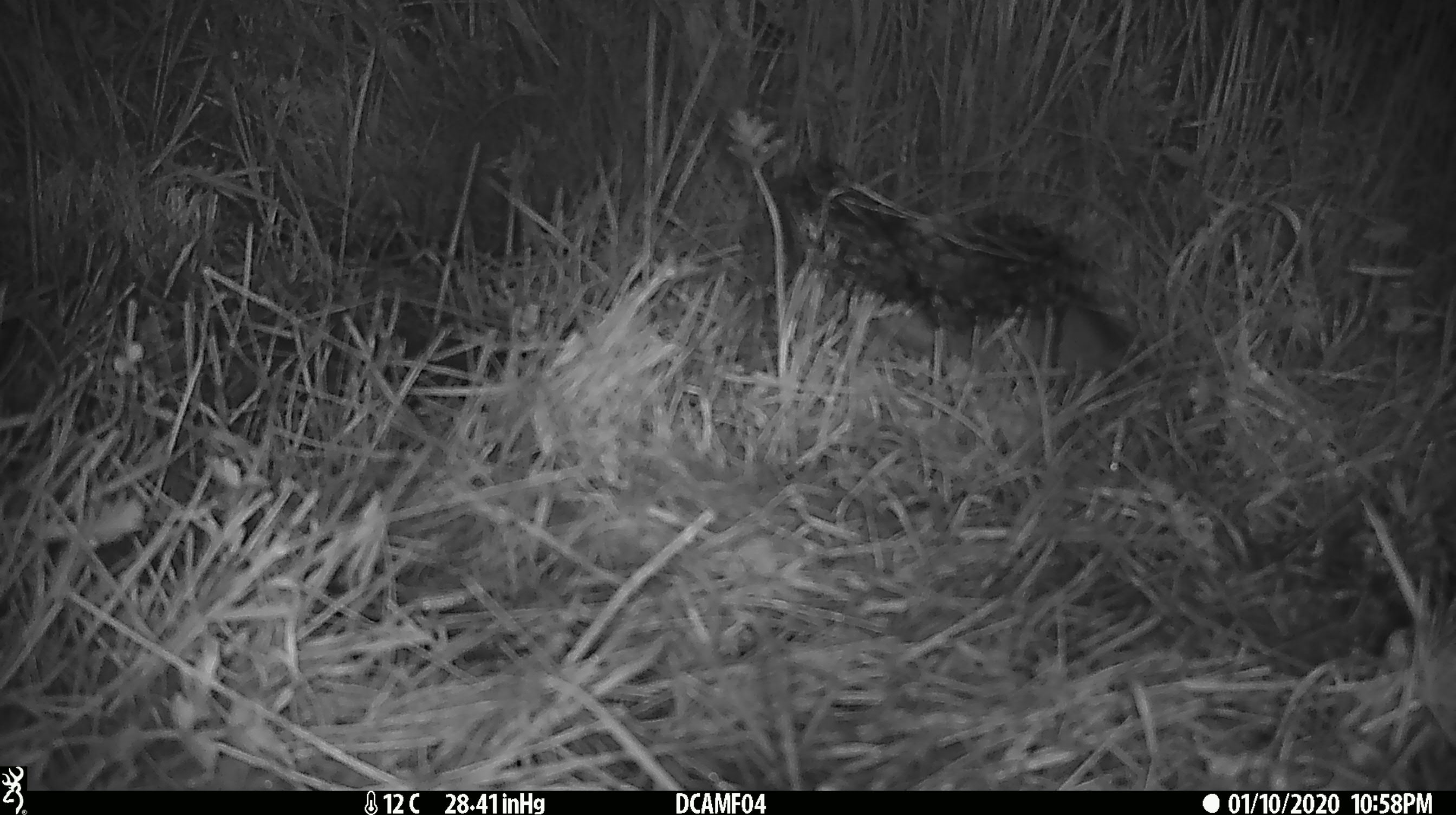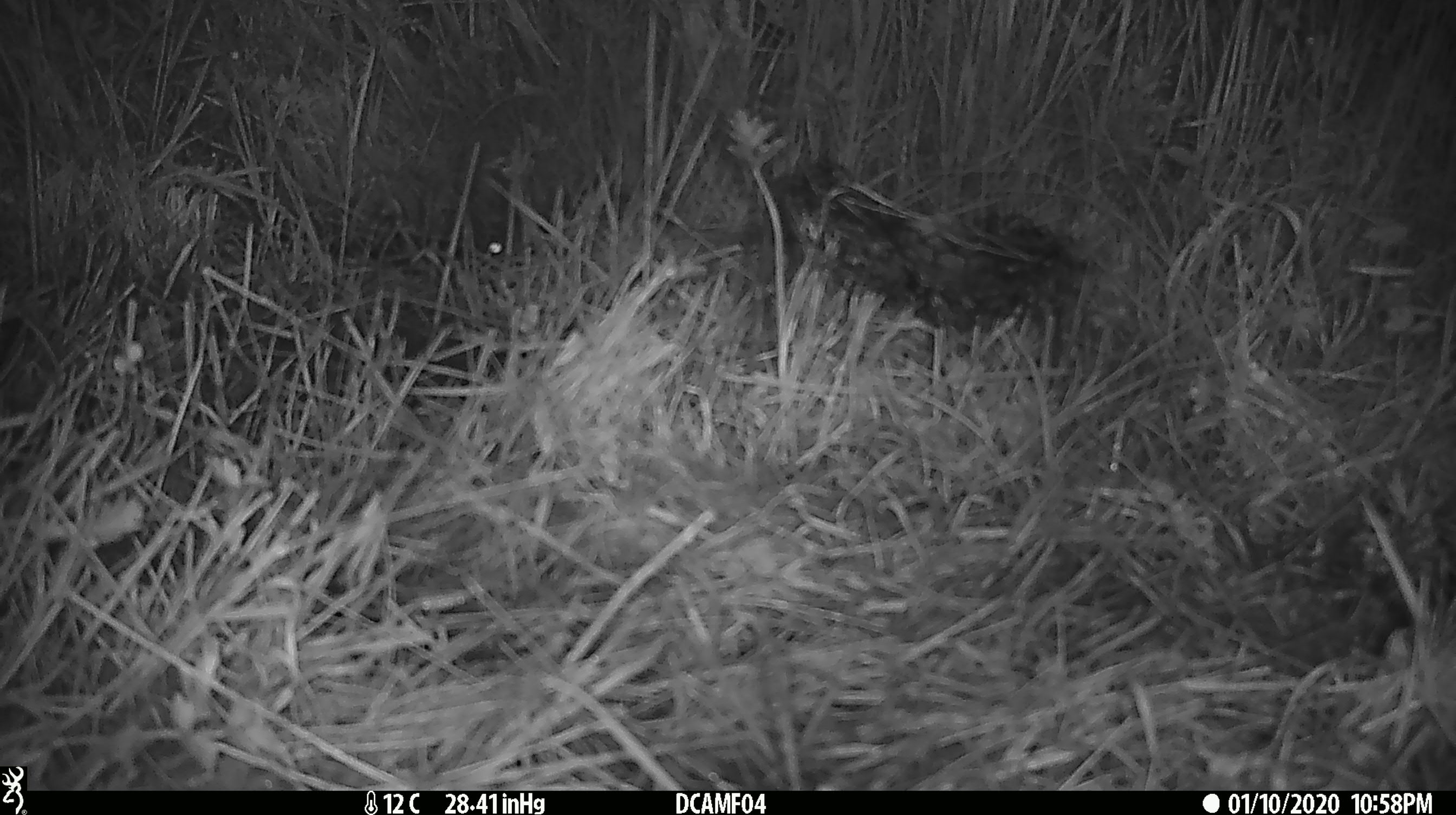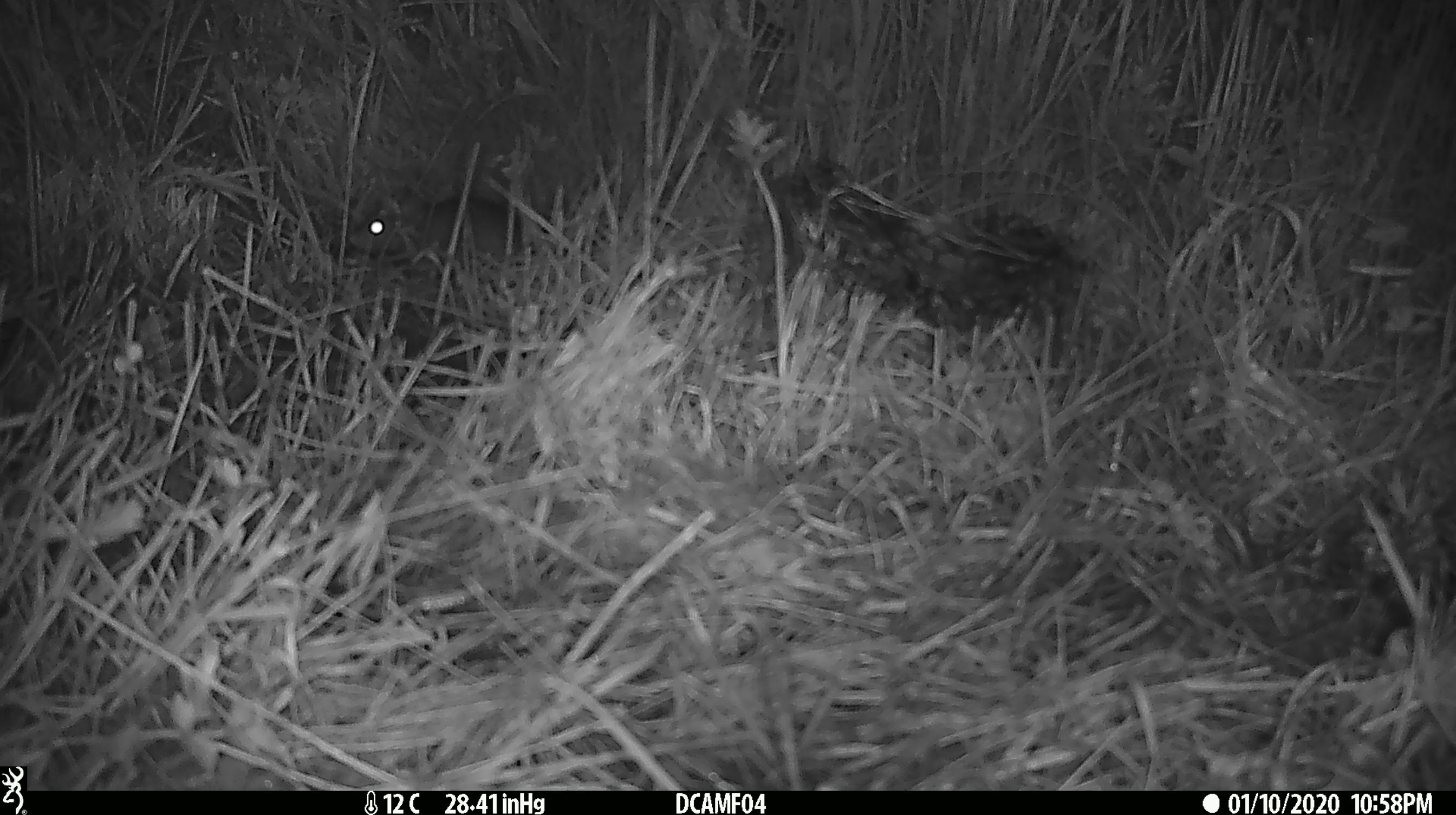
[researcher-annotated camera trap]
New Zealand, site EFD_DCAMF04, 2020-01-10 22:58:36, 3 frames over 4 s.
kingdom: Animalia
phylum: Chordata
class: Mammalia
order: Rodentia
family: Muridae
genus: Rattus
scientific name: Rattus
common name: rat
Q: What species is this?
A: Rat (Rattus).